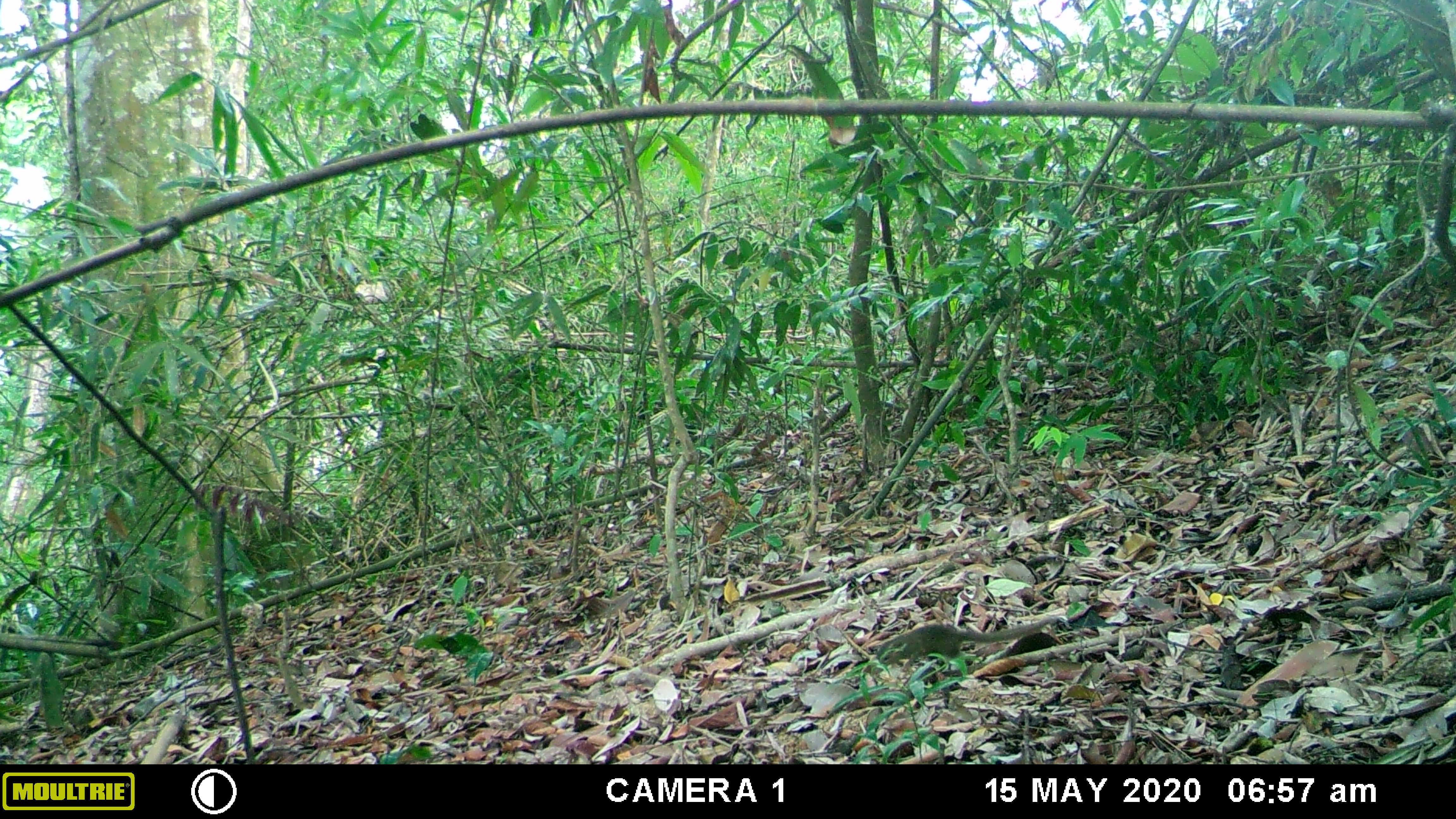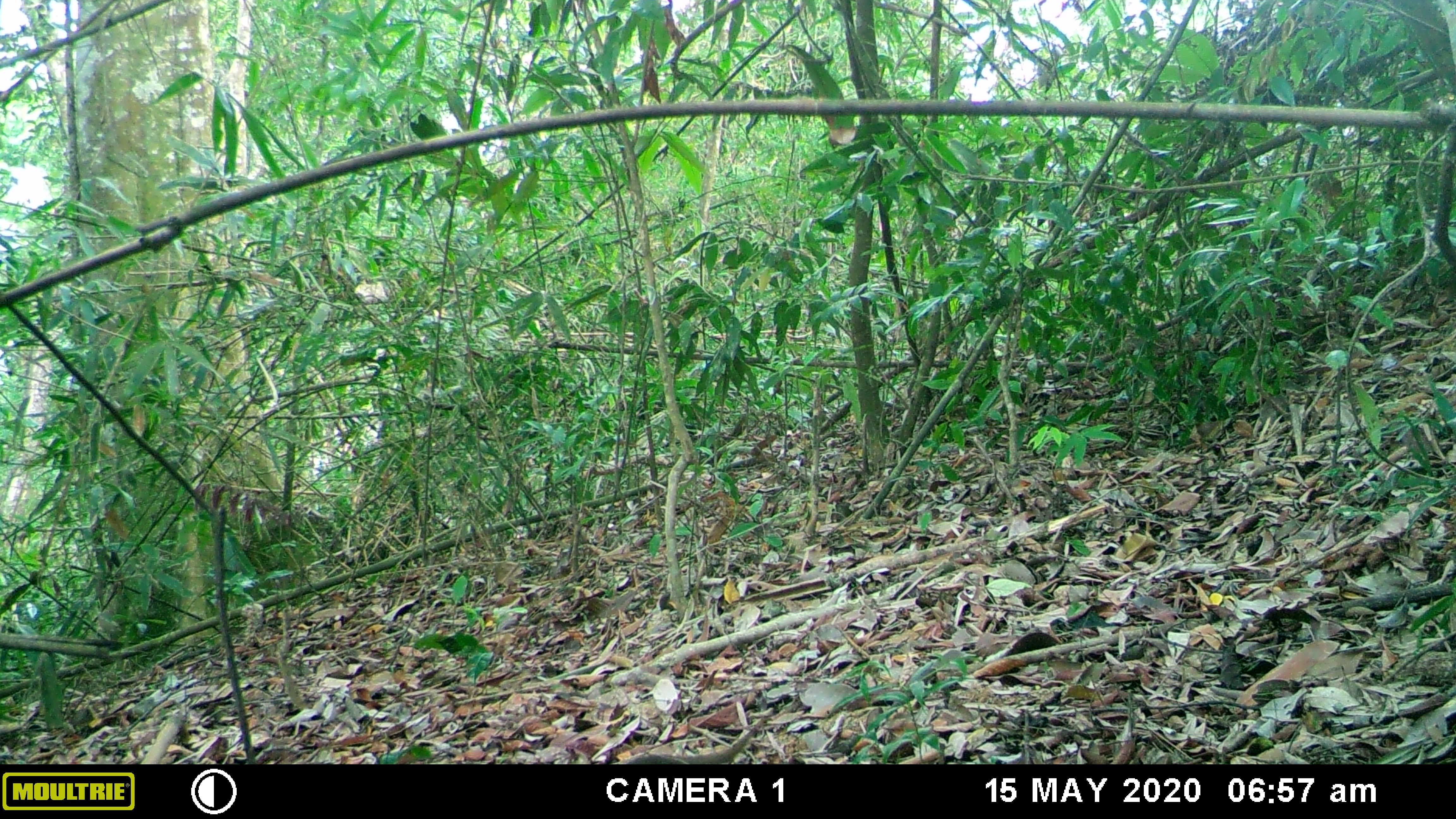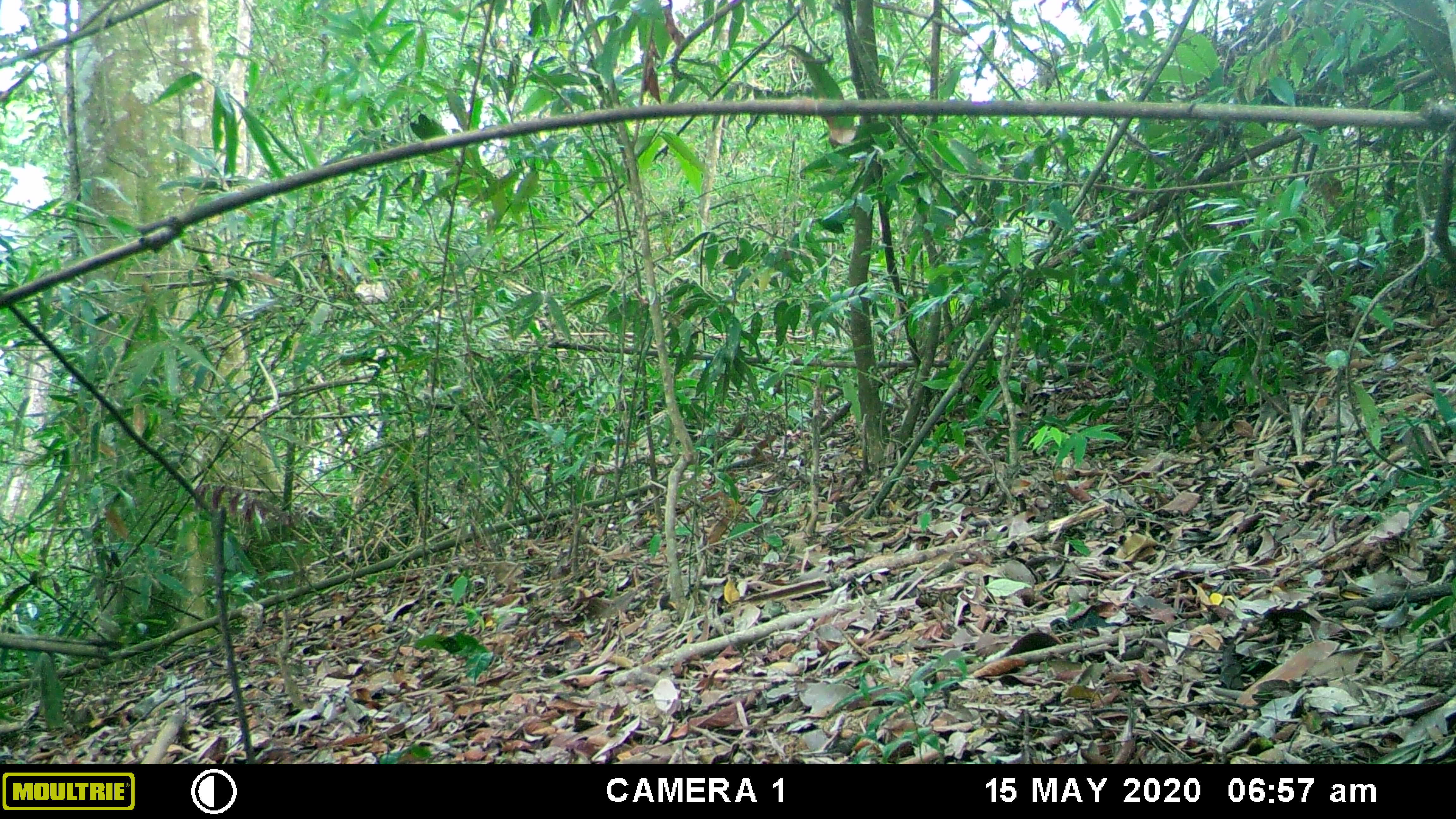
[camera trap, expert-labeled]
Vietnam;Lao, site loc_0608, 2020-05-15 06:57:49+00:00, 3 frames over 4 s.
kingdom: Animalia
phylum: Chordata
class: Mammalia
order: Scandentia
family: Tupaiidae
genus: Tupaia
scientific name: Tupaia belangeri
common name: northern treeshrew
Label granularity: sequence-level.